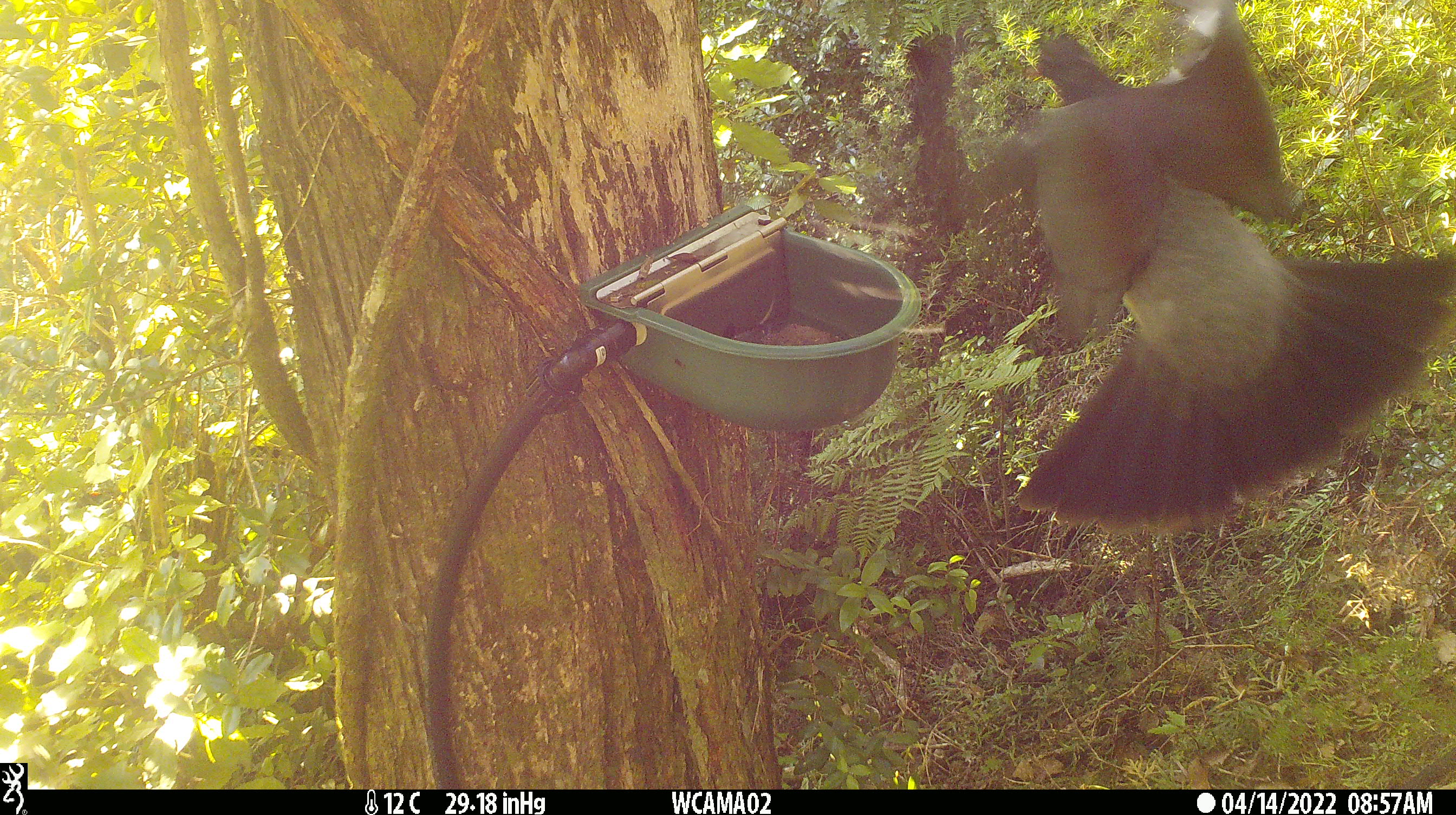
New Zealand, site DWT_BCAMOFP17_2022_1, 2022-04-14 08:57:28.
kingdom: Animalia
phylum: Chordata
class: Aves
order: Columbiformes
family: Columbidae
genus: Hemiphaga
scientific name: Hemiphaga novaeseelandiae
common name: new zealand pigeon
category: kereru